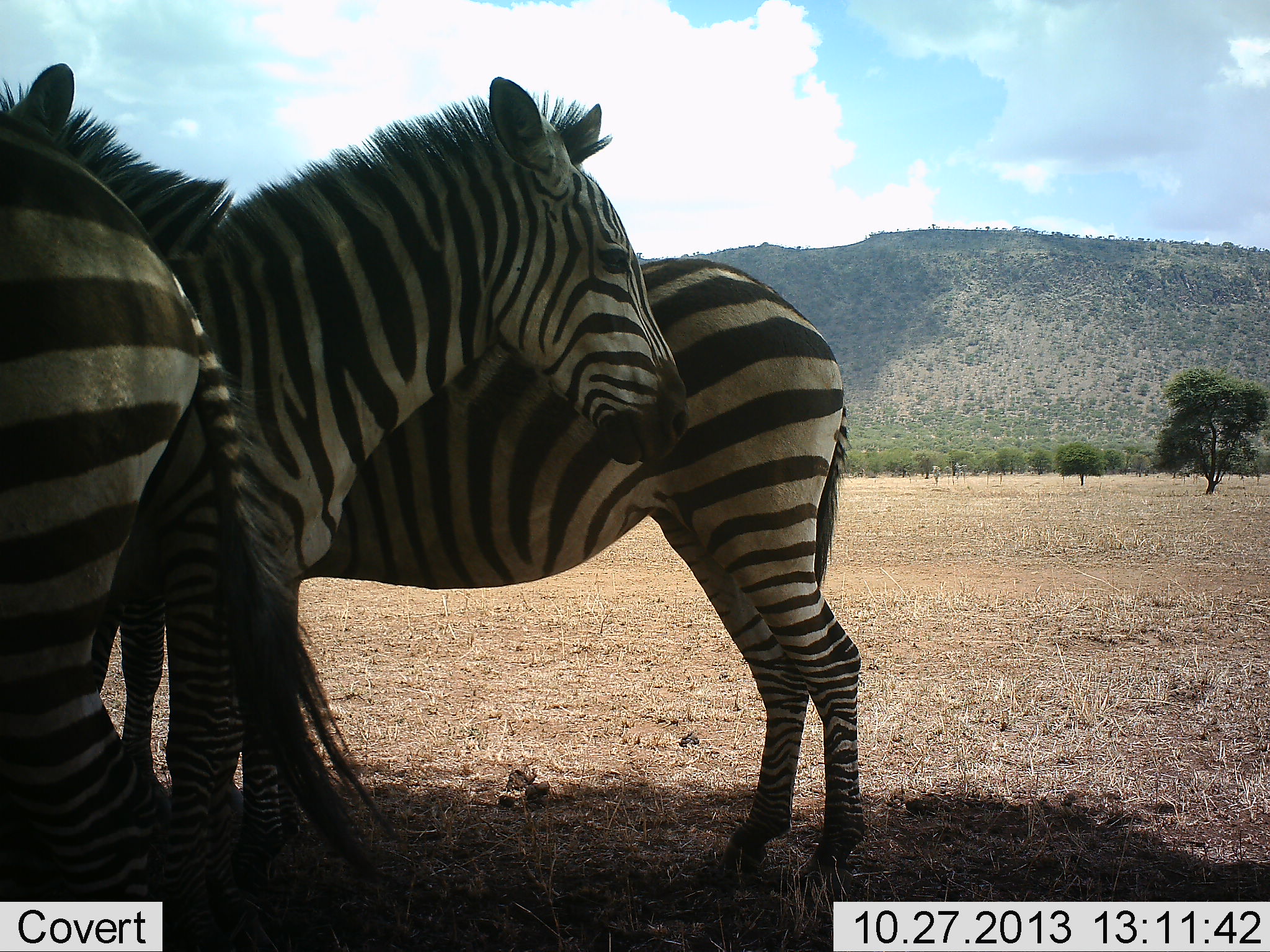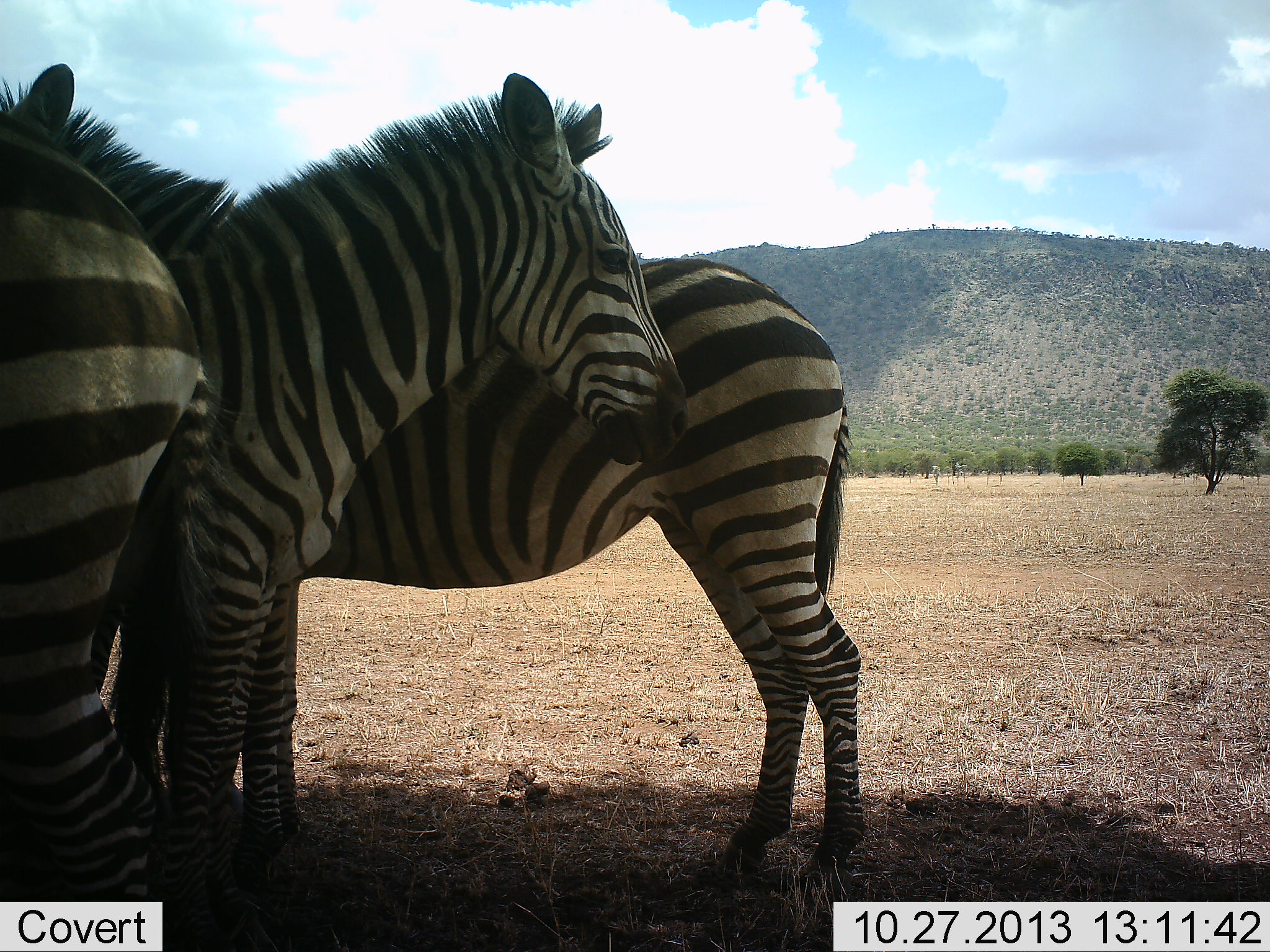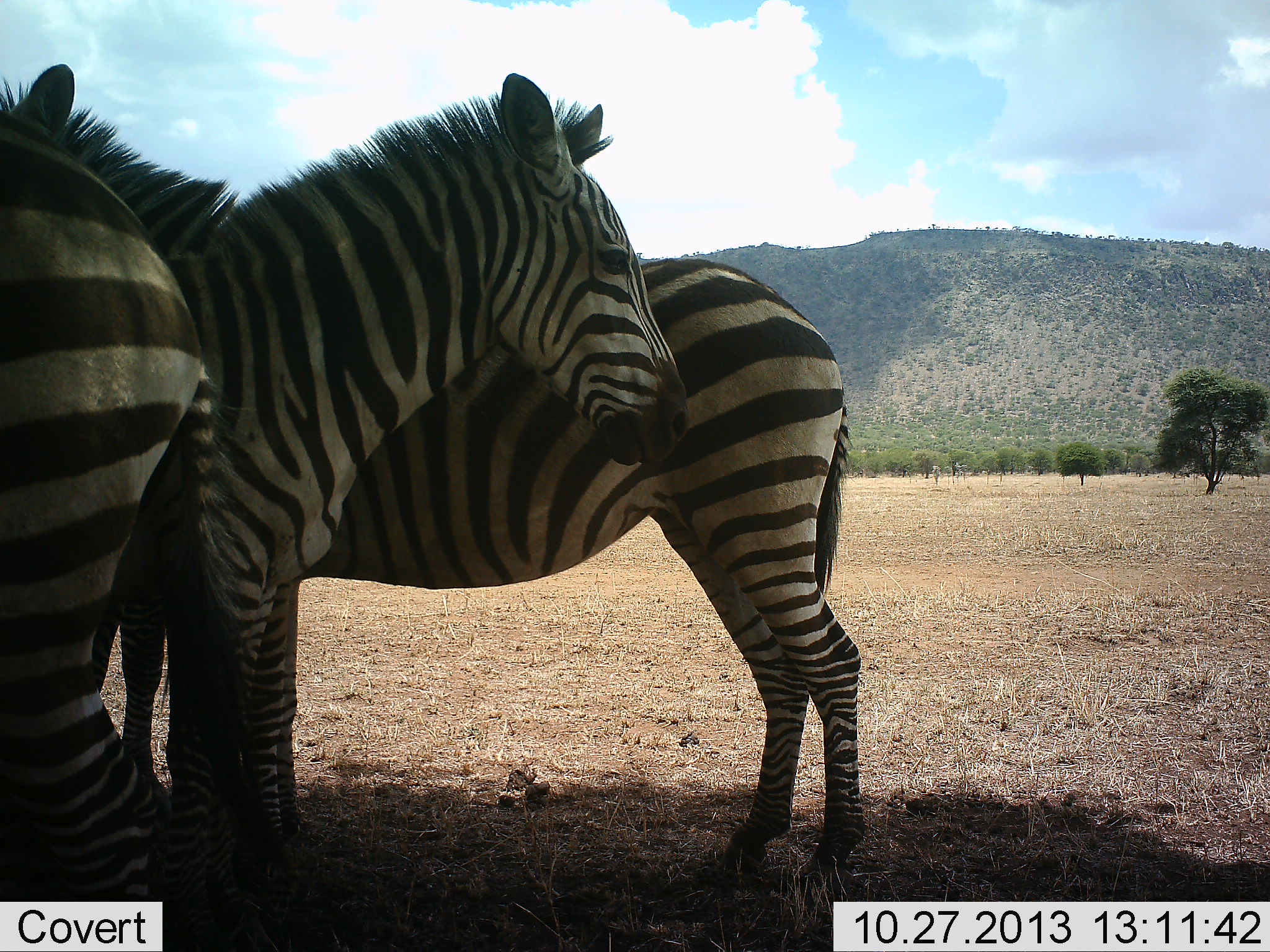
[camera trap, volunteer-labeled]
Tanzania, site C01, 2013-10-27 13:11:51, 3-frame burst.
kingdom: Animalia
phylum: Chordata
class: Mammalia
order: Perissodactyla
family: Equidae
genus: Equus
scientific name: Equus quagga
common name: plains zebra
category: zebra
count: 3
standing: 100%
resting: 0%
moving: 0%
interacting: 10%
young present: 0%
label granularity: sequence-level